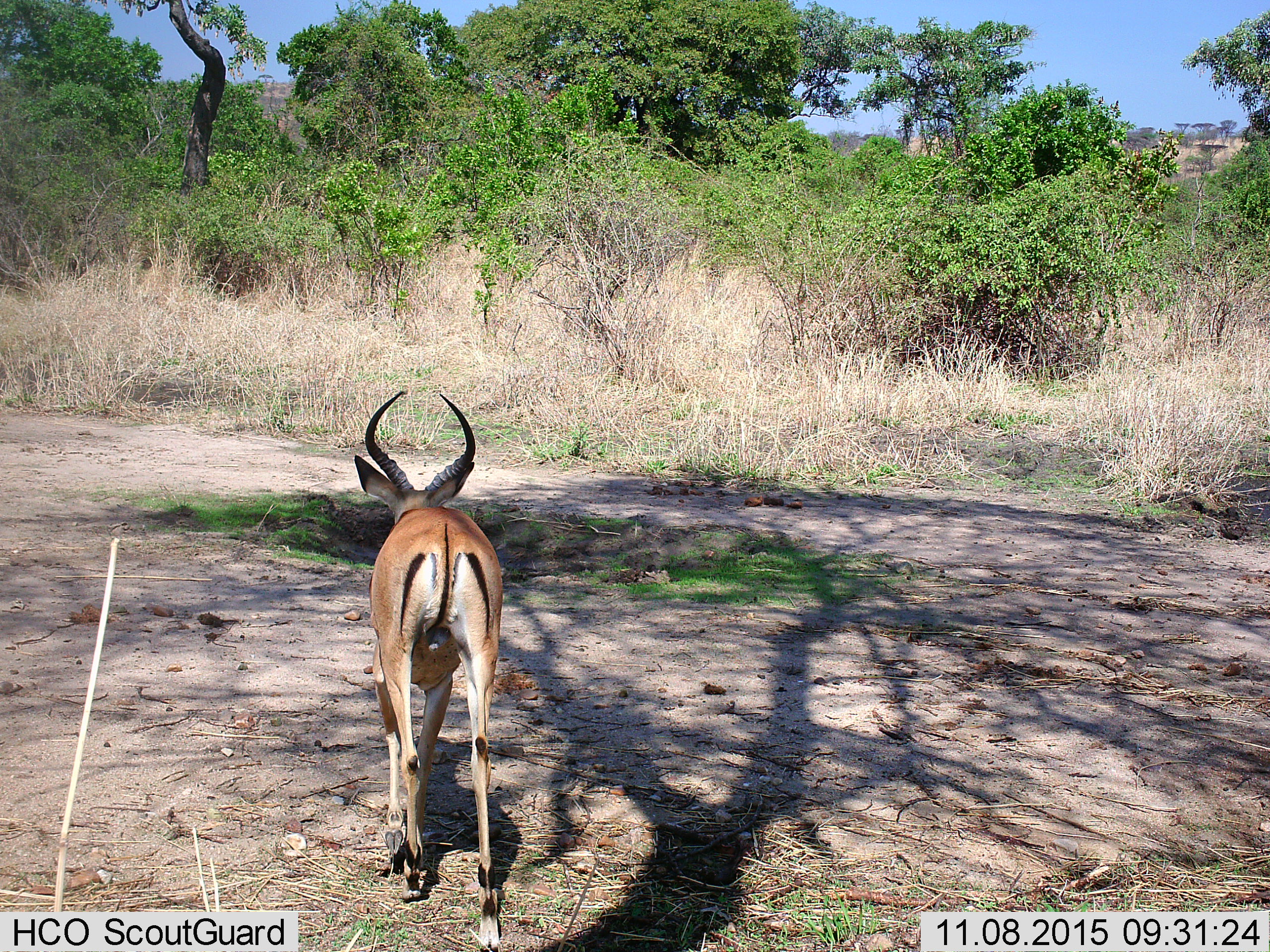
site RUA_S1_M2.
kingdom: Animalia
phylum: Chordata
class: Mammalia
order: Artiodactyla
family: Bovidae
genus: Aepyceros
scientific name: Aepyceros melampus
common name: impala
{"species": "impala (Aepyceros melampus)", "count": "1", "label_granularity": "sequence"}